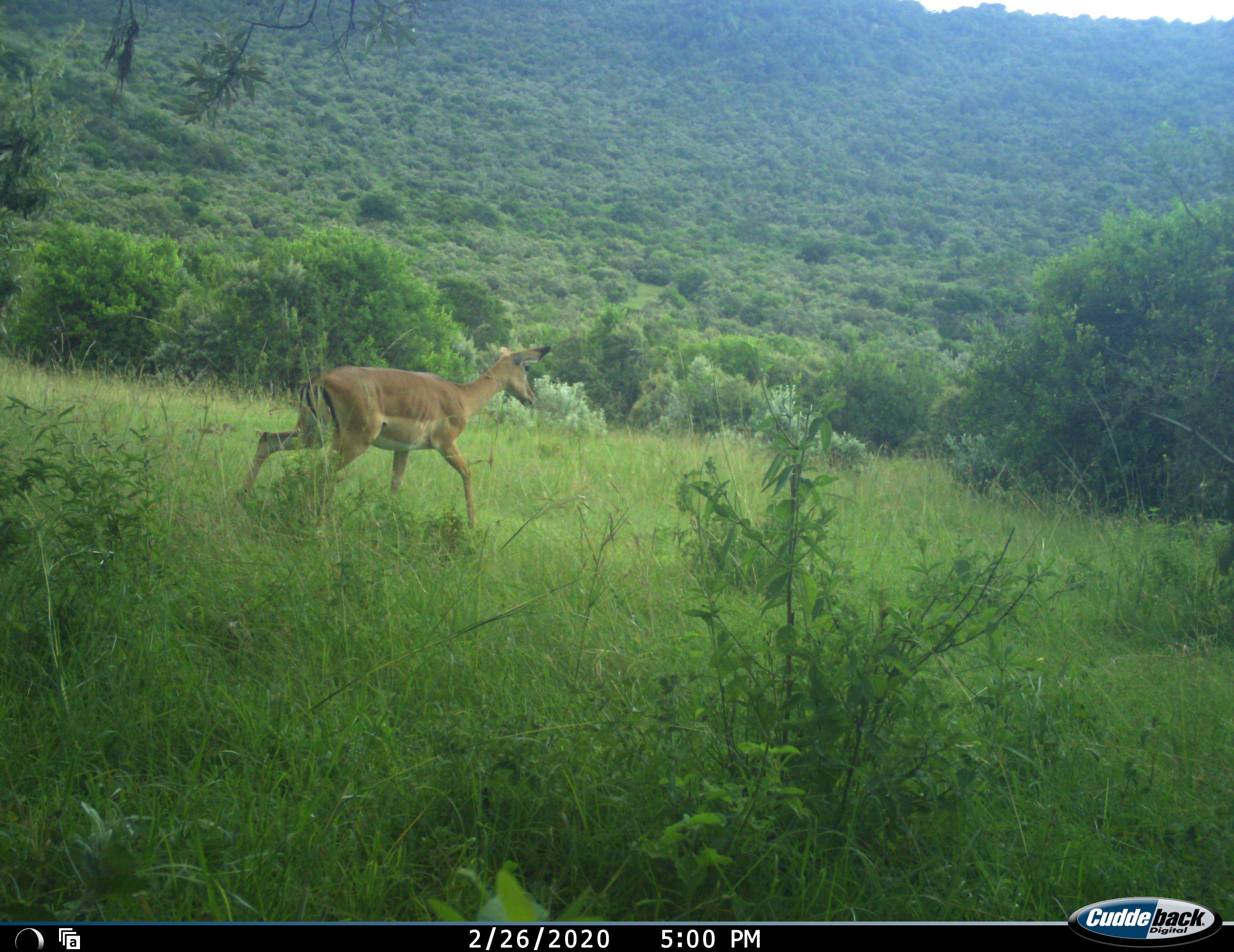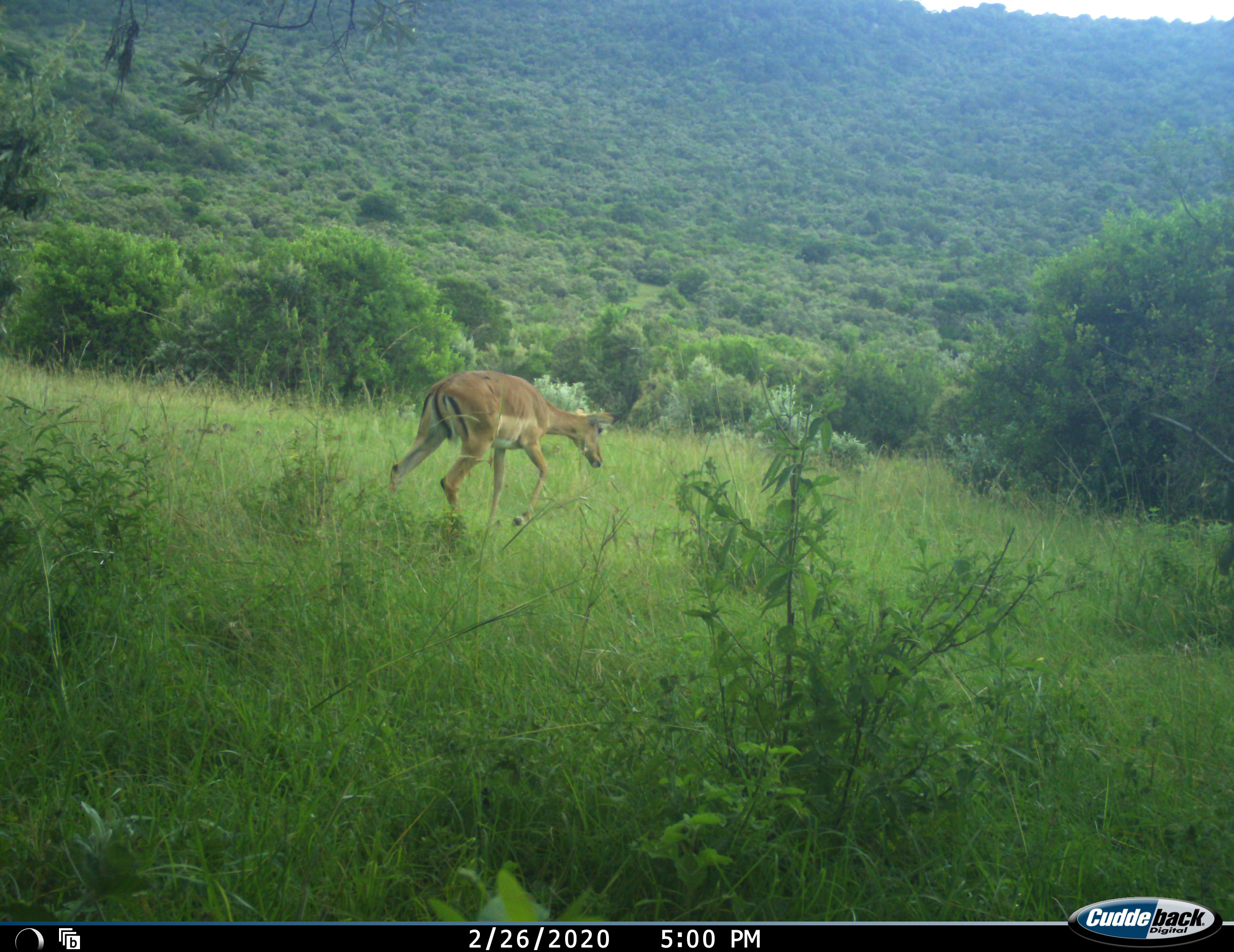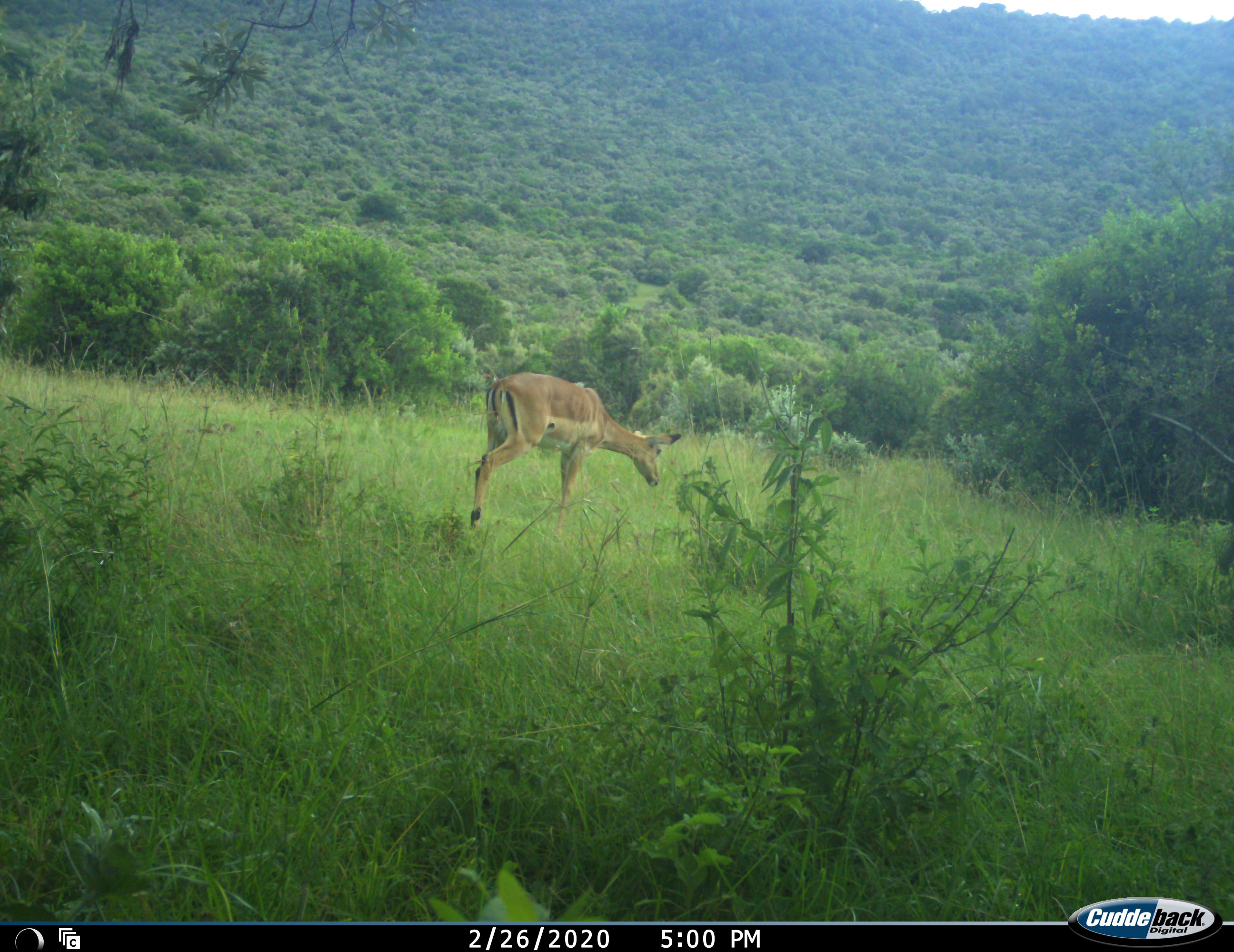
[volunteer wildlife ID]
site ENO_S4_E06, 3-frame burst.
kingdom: Animalia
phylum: Chordata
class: Mammalia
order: Artiodactyla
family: Bovidae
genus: Aepyceros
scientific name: Aepyceros melampus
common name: impala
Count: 1.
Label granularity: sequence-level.